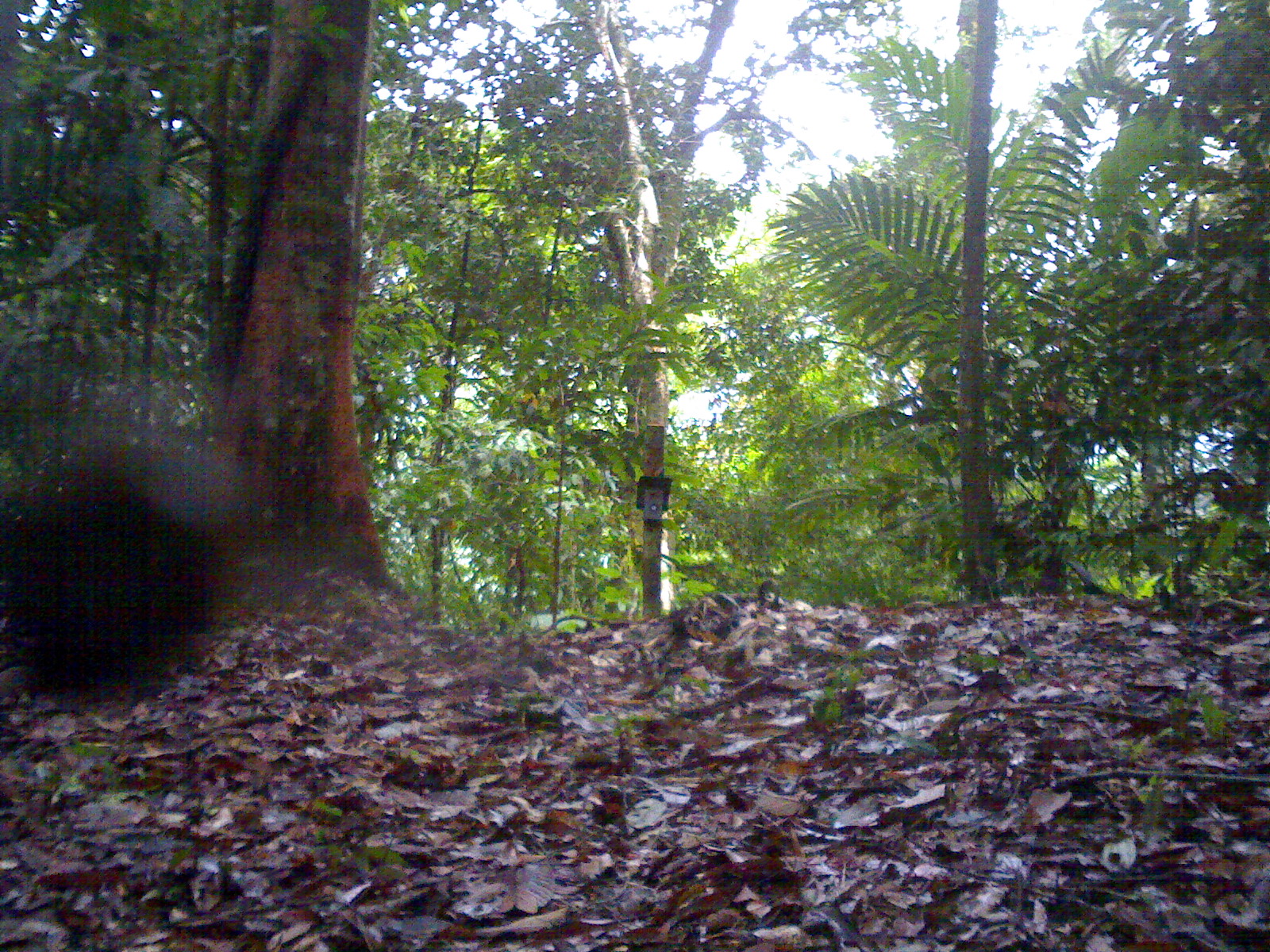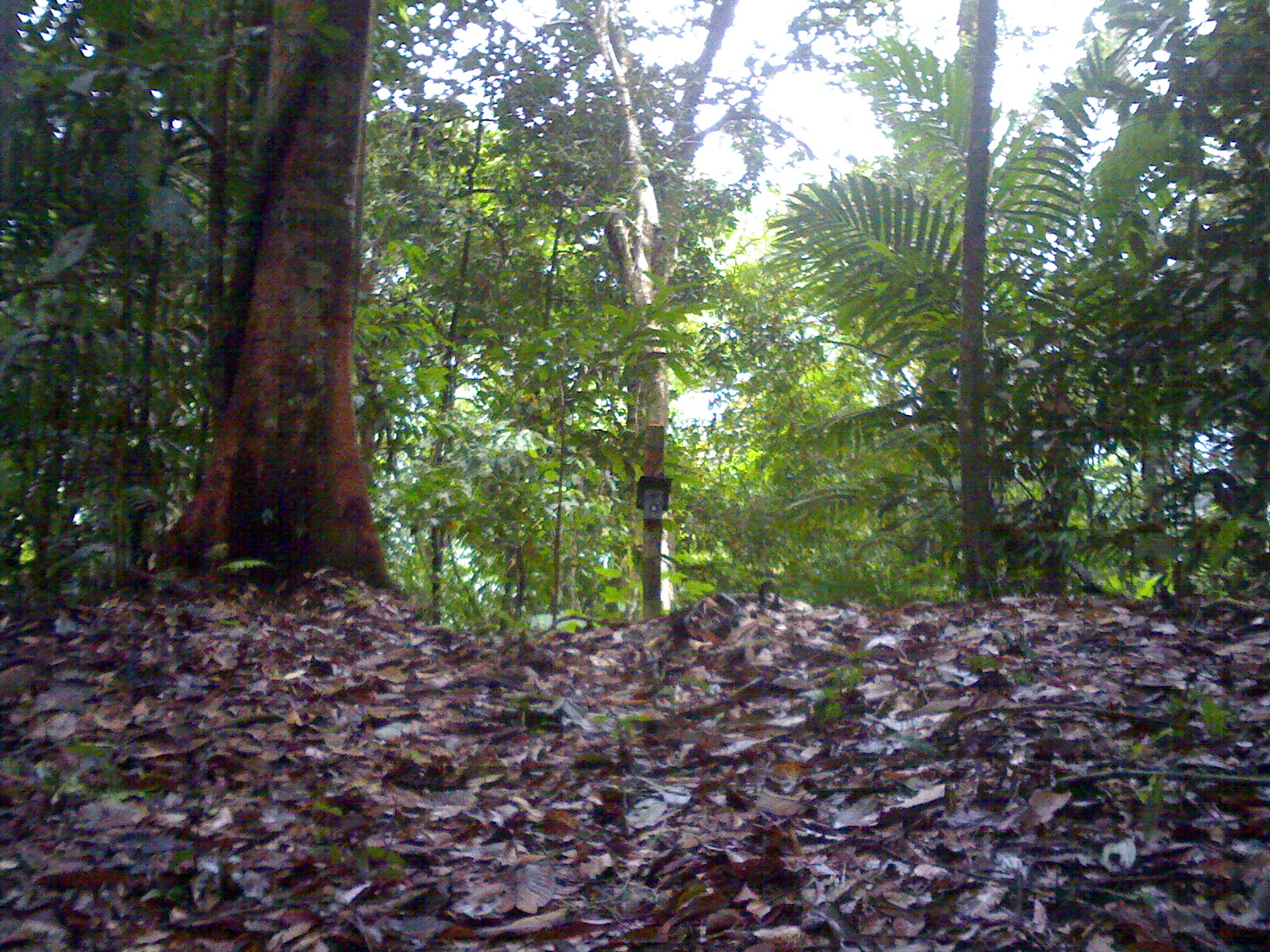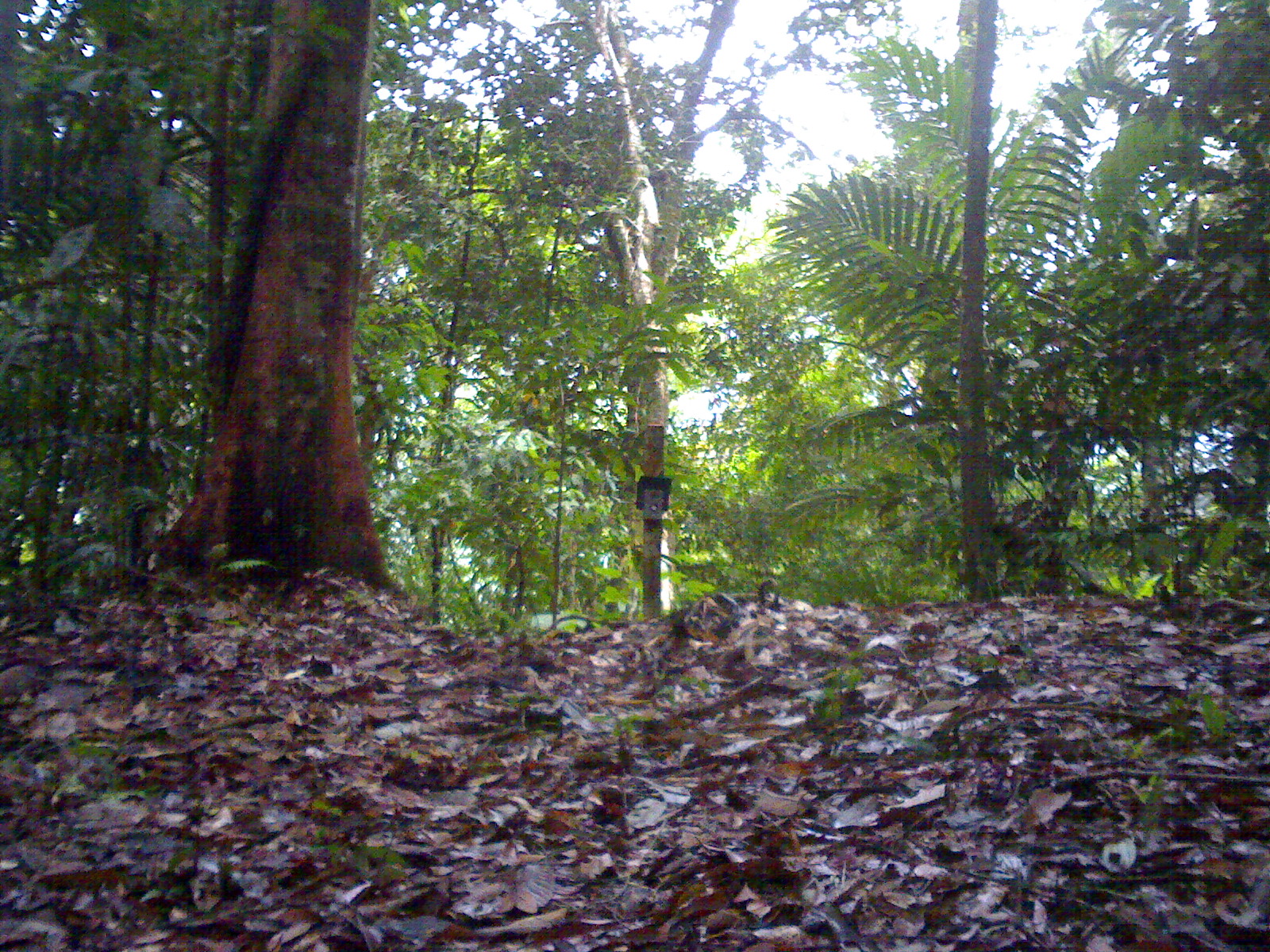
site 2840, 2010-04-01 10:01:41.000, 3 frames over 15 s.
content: unidentified animal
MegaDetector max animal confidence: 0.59